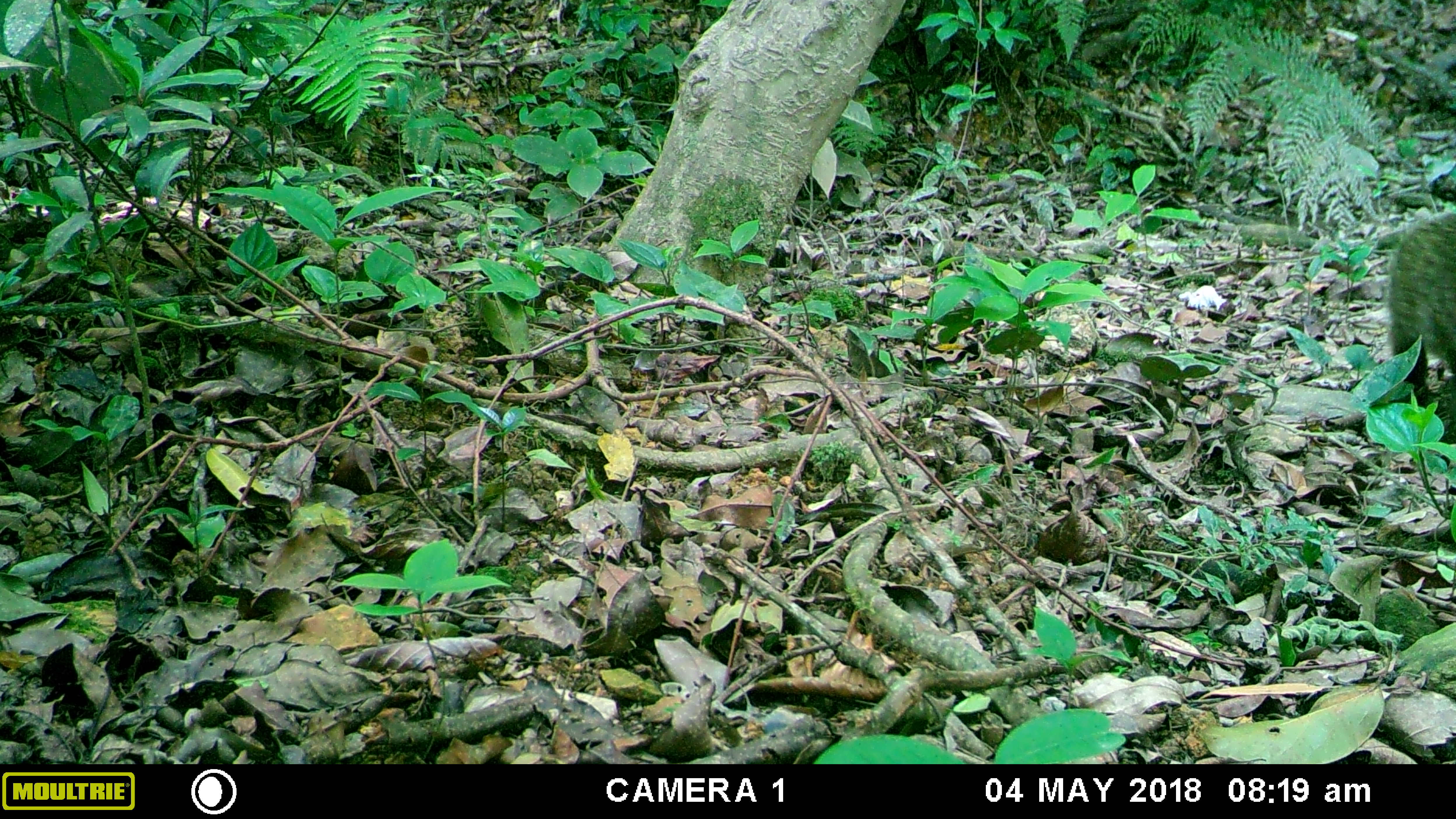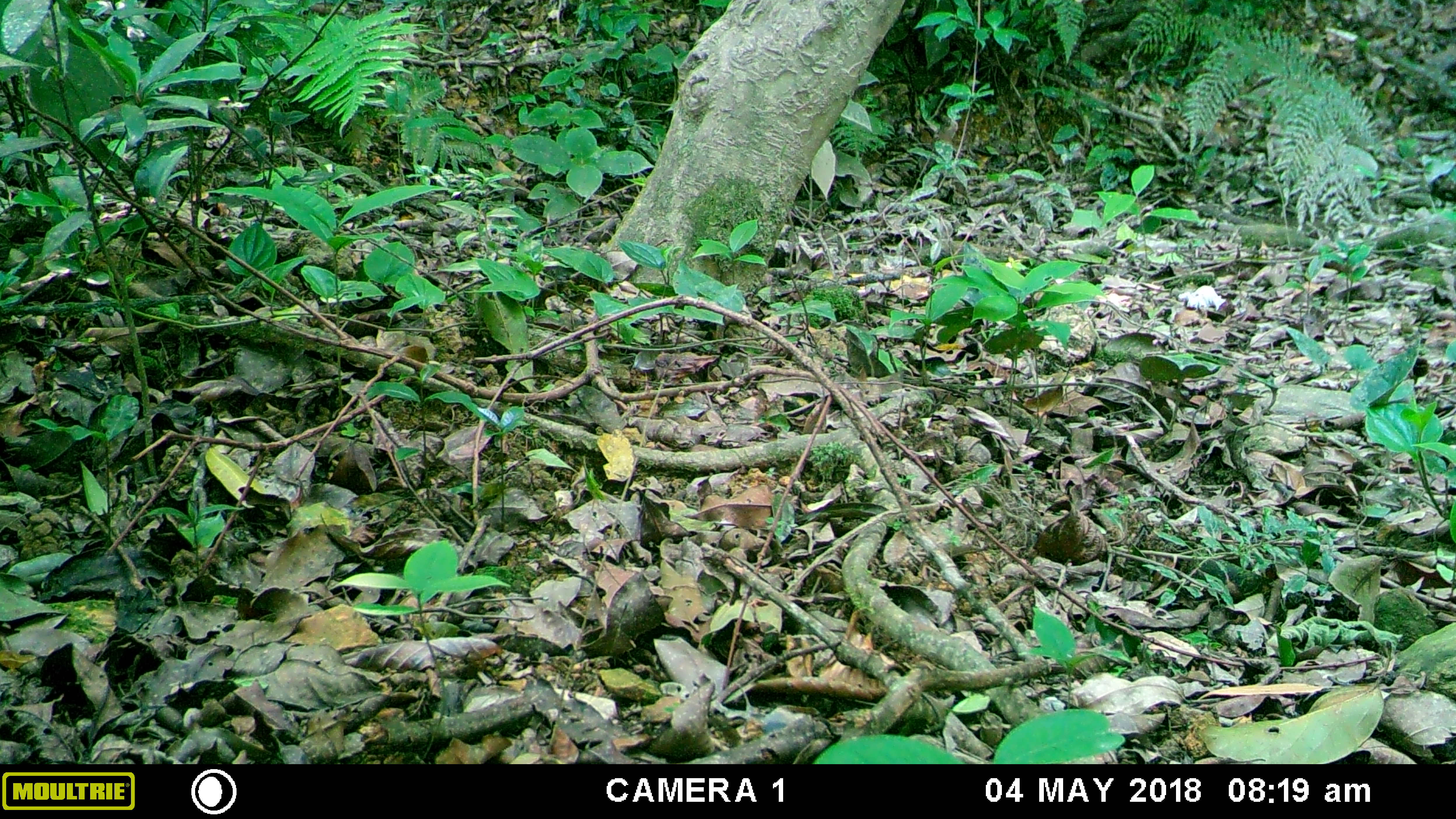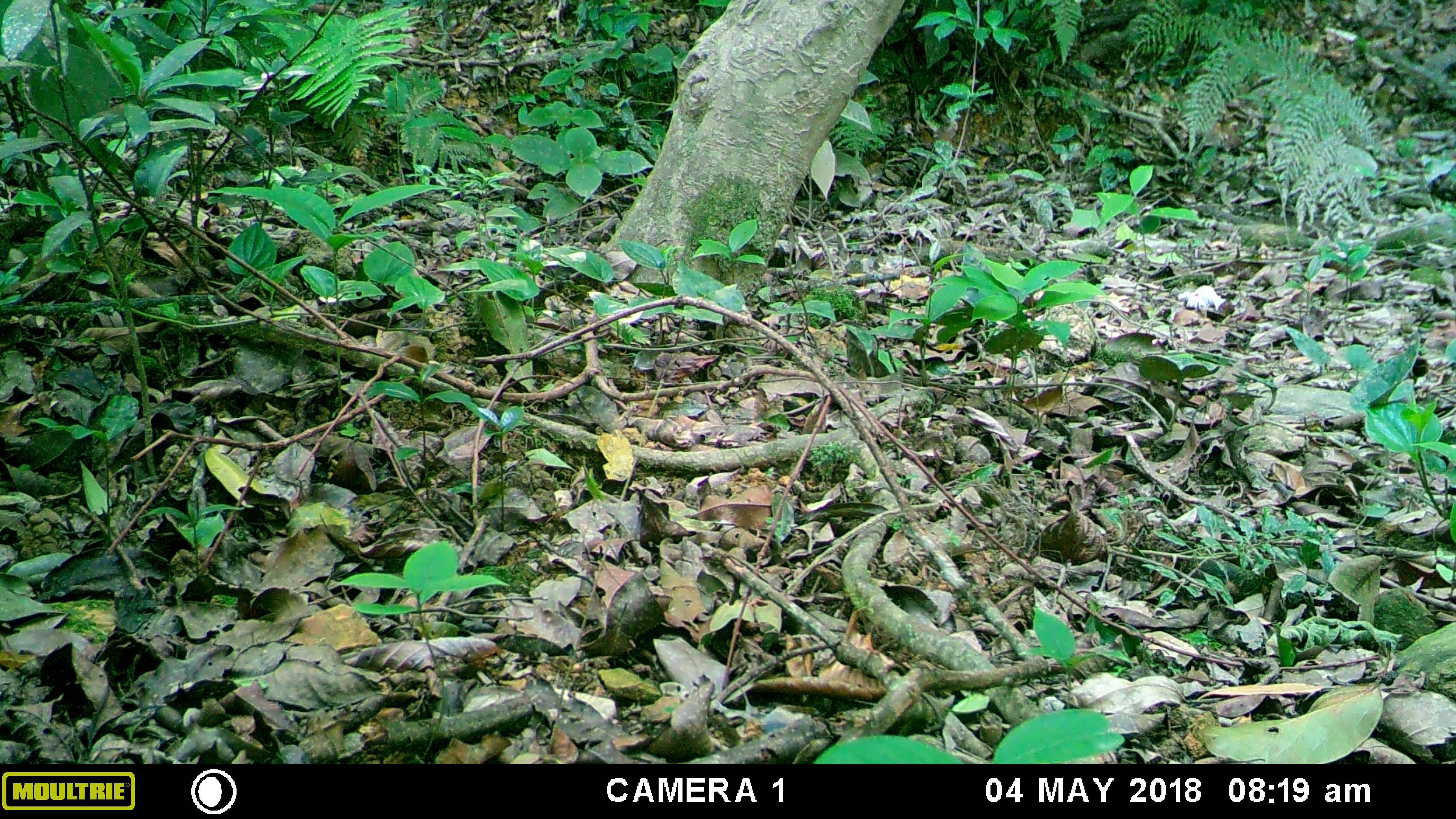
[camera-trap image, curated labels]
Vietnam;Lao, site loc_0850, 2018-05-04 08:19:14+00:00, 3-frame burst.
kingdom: Animalia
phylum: Chordata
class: Mammalia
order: Carnivora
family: Herpestidae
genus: Urva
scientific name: Urva urva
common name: crab-eating mongoose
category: crab eating mongoose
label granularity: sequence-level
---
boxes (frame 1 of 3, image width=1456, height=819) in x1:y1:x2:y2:
crab eating mongoose: 1389:209:1456:407